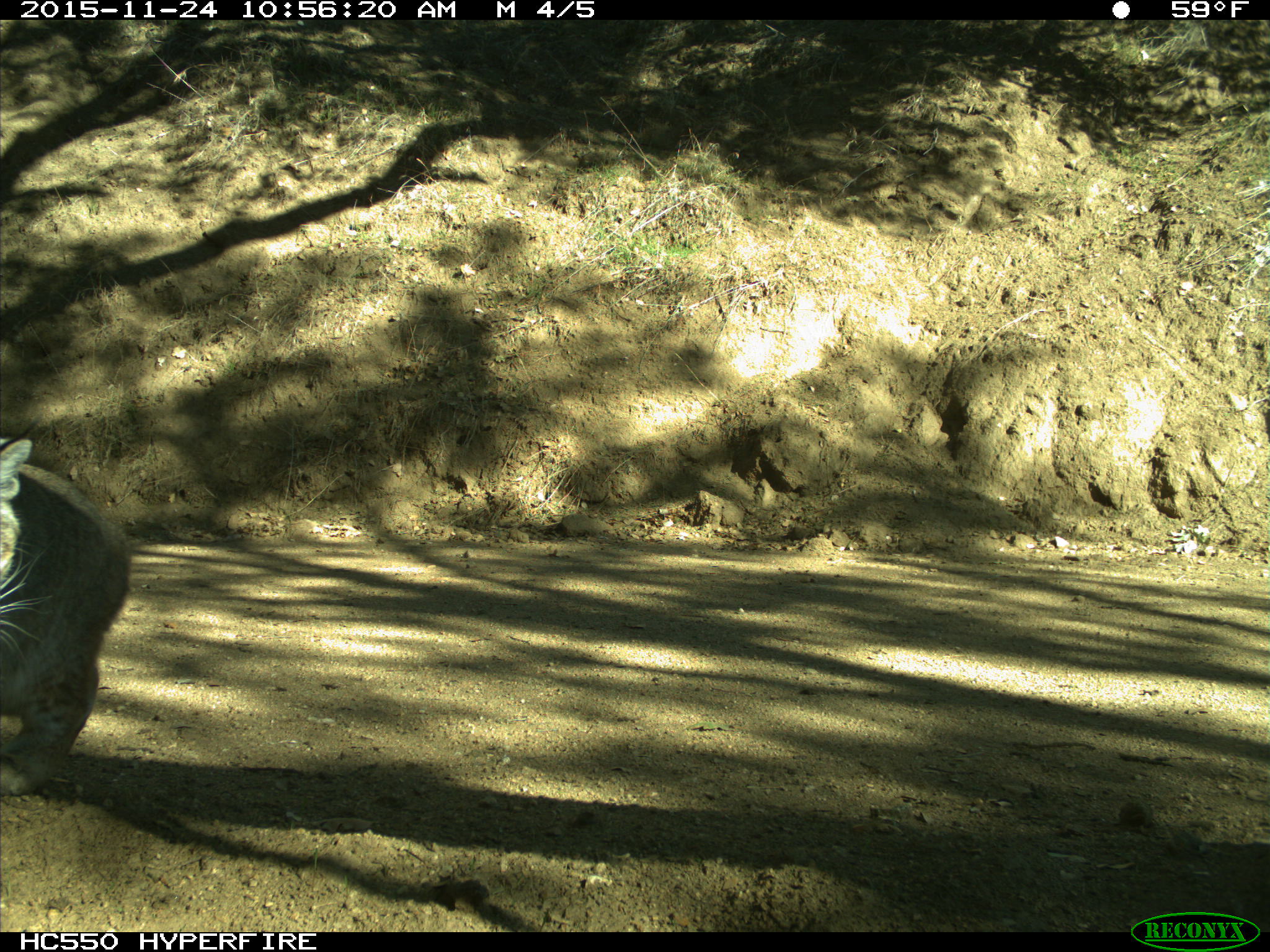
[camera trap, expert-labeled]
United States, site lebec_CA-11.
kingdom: Animalia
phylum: Chordata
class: Mammalia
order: Carnivora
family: Felidae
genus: Lynx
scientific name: Lynx rufus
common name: bobcat